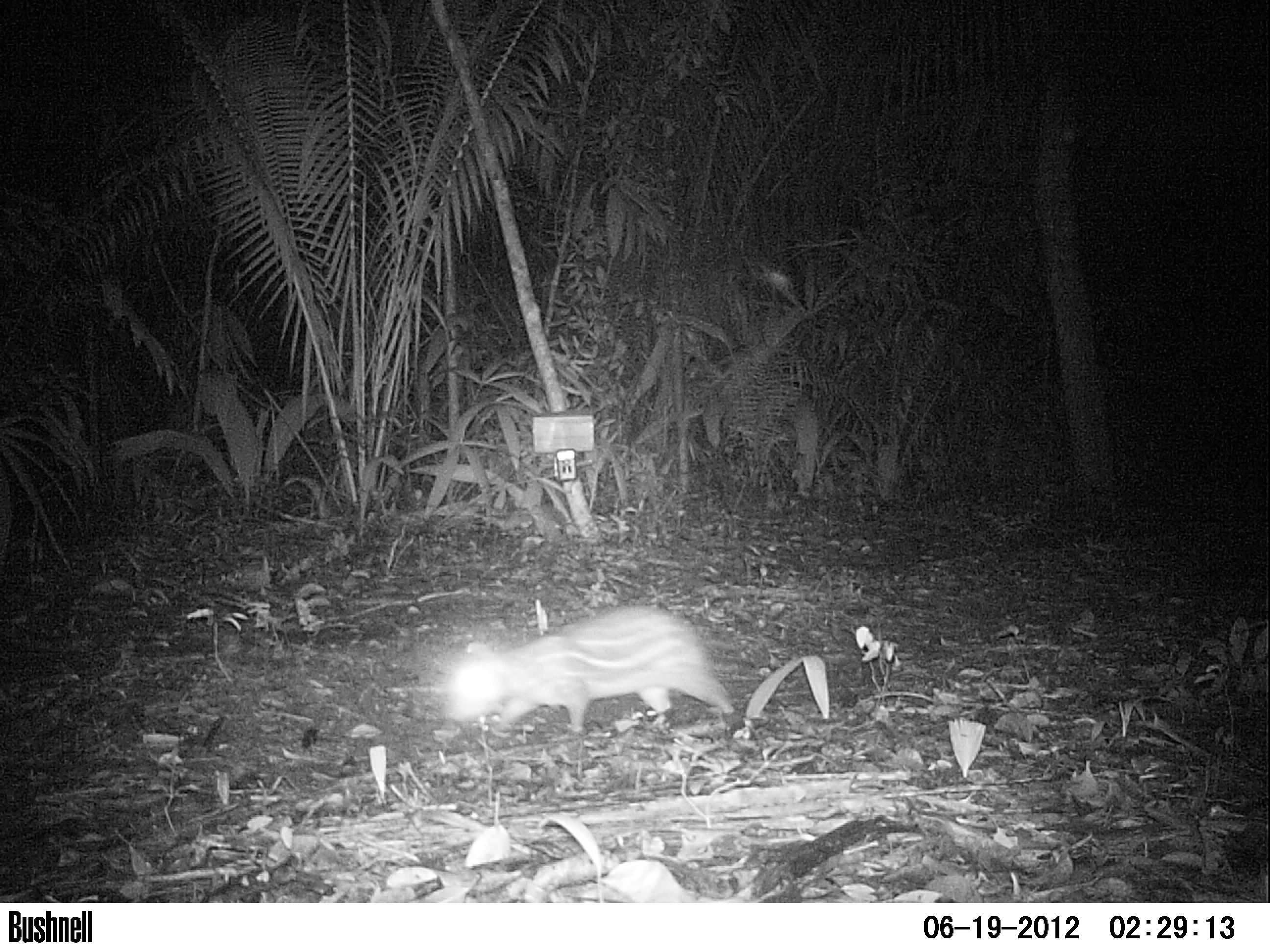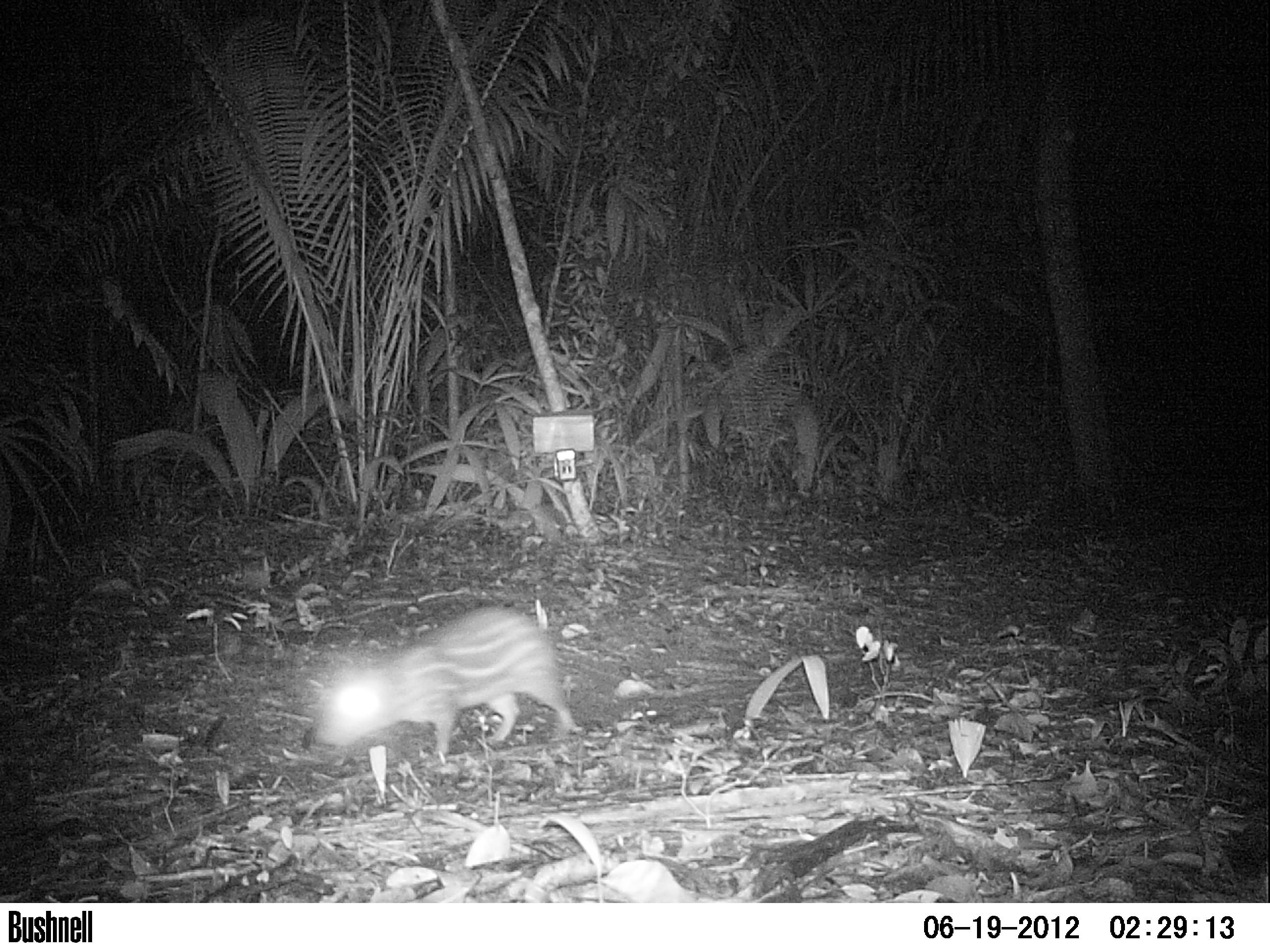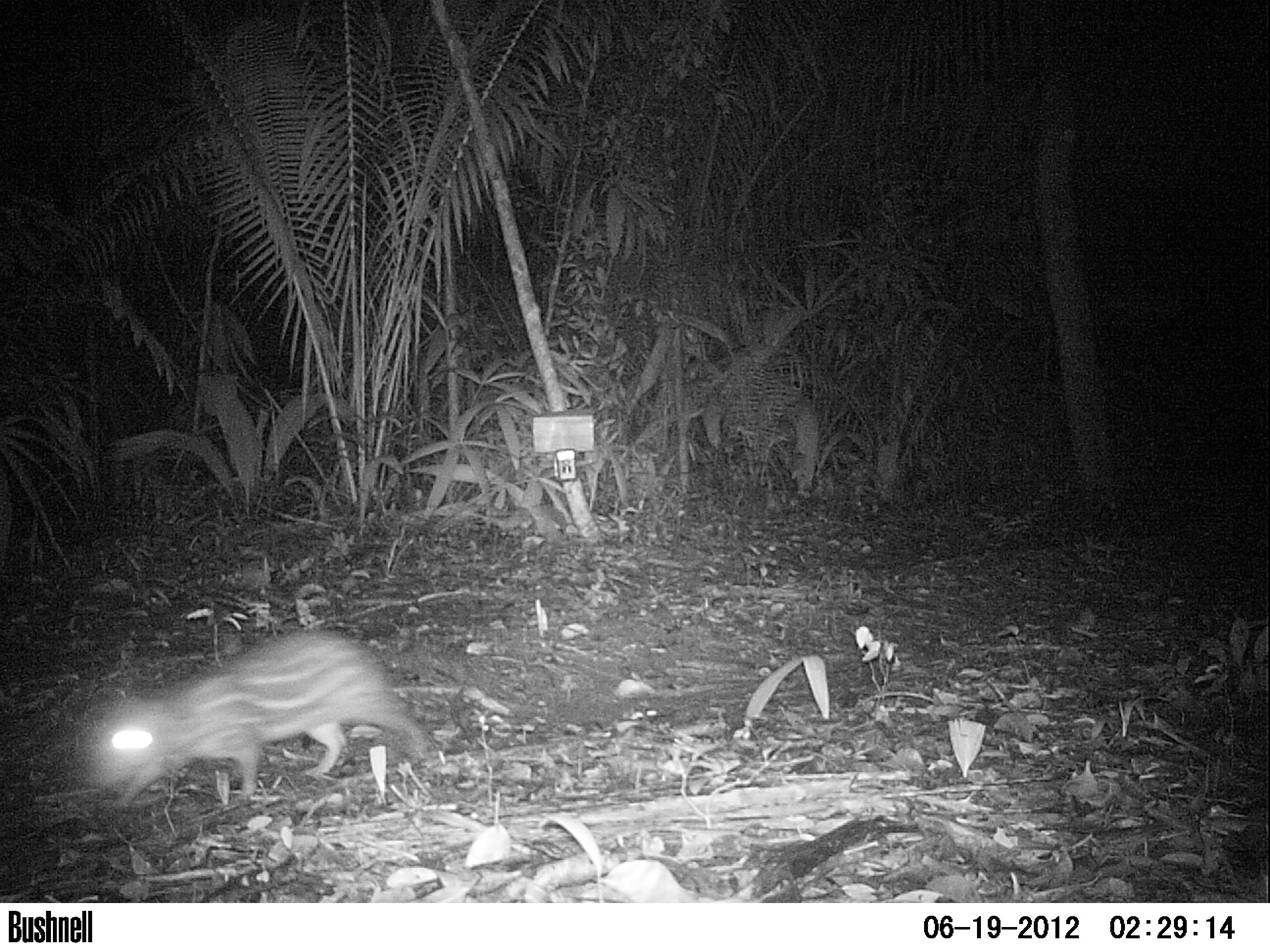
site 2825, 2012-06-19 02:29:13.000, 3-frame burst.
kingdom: Animalia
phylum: Chordata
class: Mammalia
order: Rodentia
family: Dasyproctidae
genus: Dasyprocta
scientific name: Dasyprocta punctata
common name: central american agouti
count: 1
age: adult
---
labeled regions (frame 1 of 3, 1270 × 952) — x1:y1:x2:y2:
dasyprocta punctata: 446:605:734:737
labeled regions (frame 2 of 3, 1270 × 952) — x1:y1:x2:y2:
dasyprocta punctata: 319:606:574:755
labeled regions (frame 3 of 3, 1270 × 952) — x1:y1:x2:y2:
dasyprocta punctata: 83:630:428:806